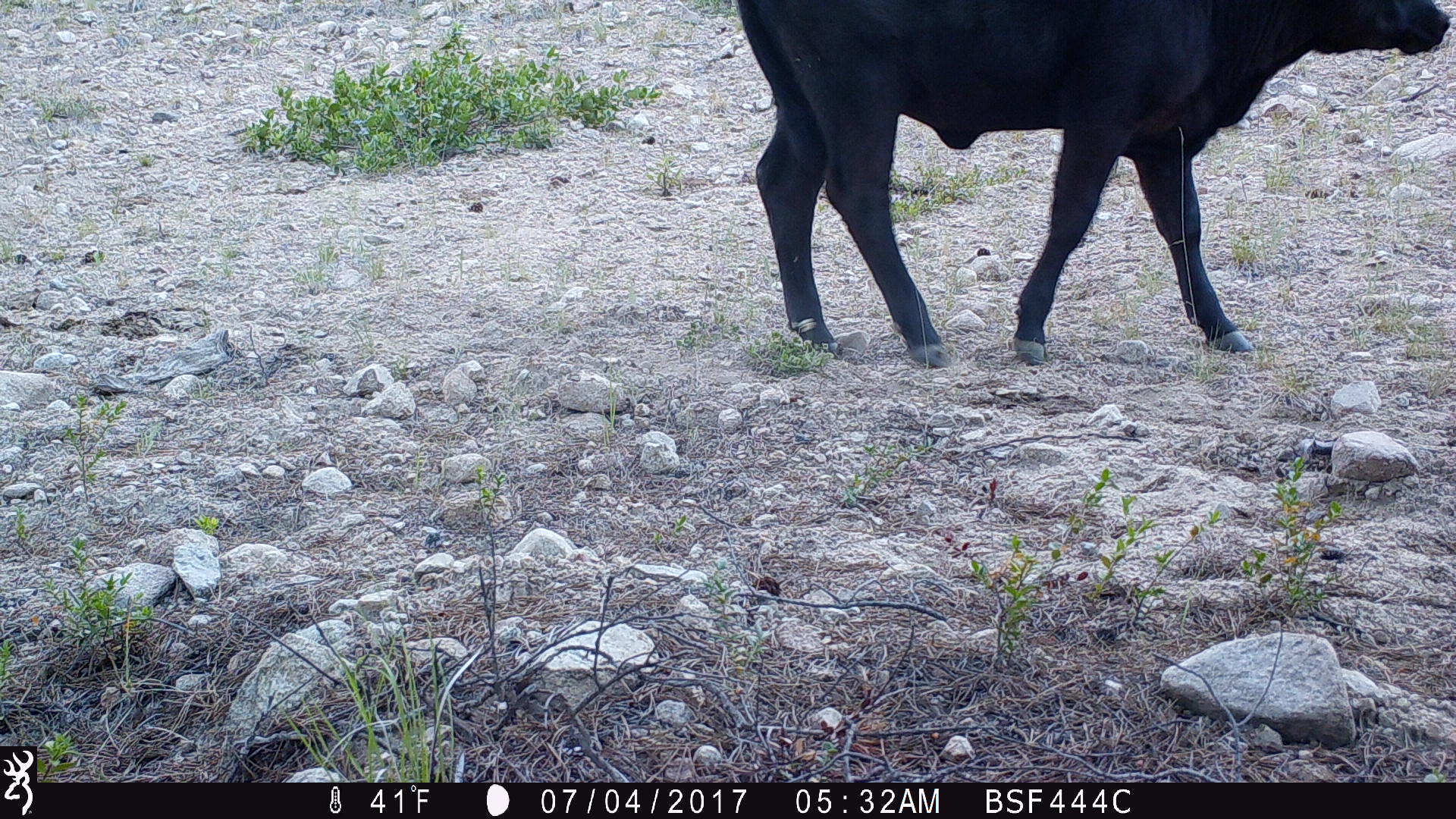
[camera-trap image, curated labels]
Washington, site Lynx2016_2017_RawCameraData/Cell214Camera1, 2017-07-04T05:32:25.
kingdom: Animalia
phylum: Chordata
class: Mammalia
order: Artiodactyla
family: Bovidae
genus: Bos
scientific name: Bos taurus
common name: domestic cattle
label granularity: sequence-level